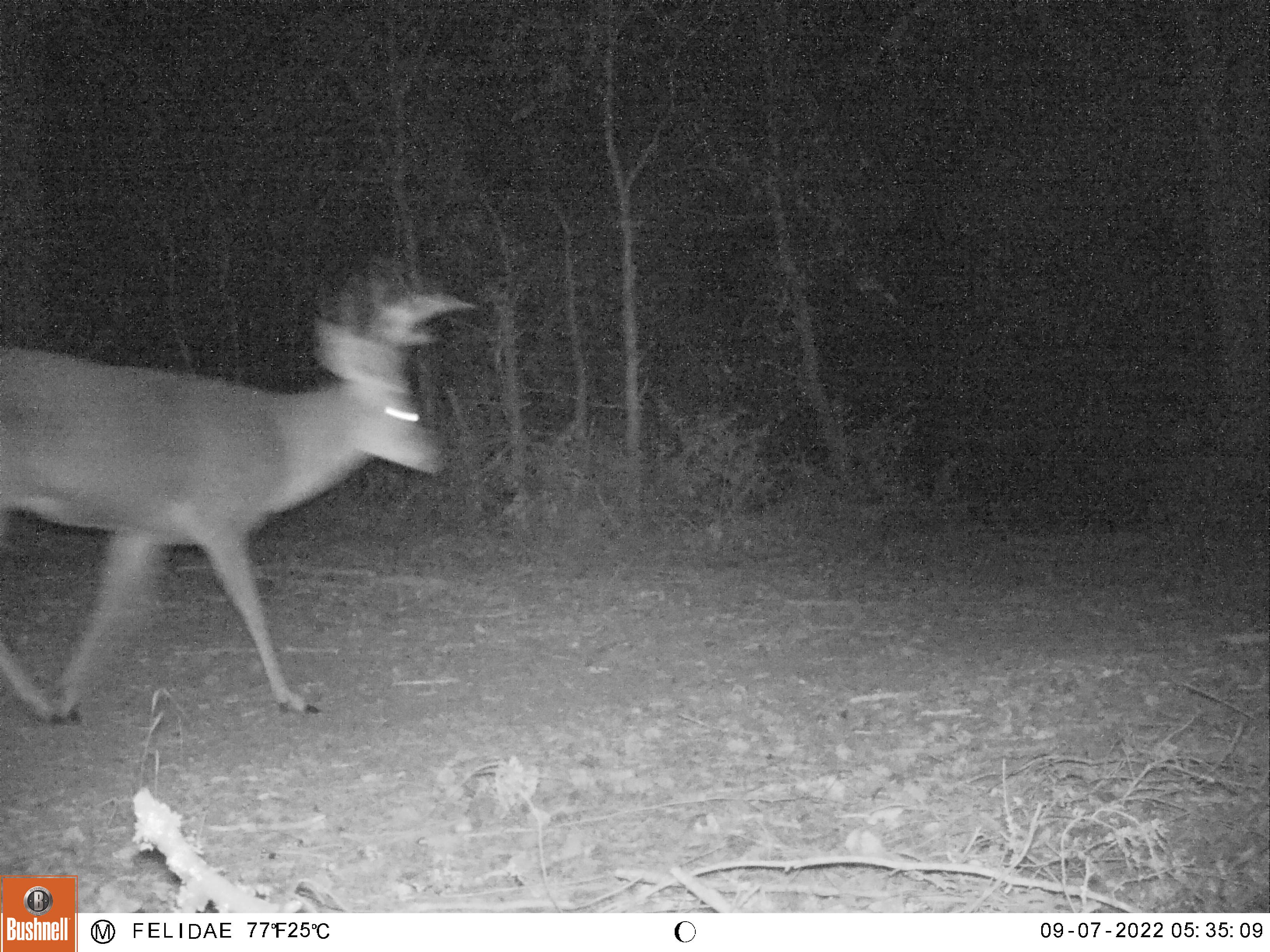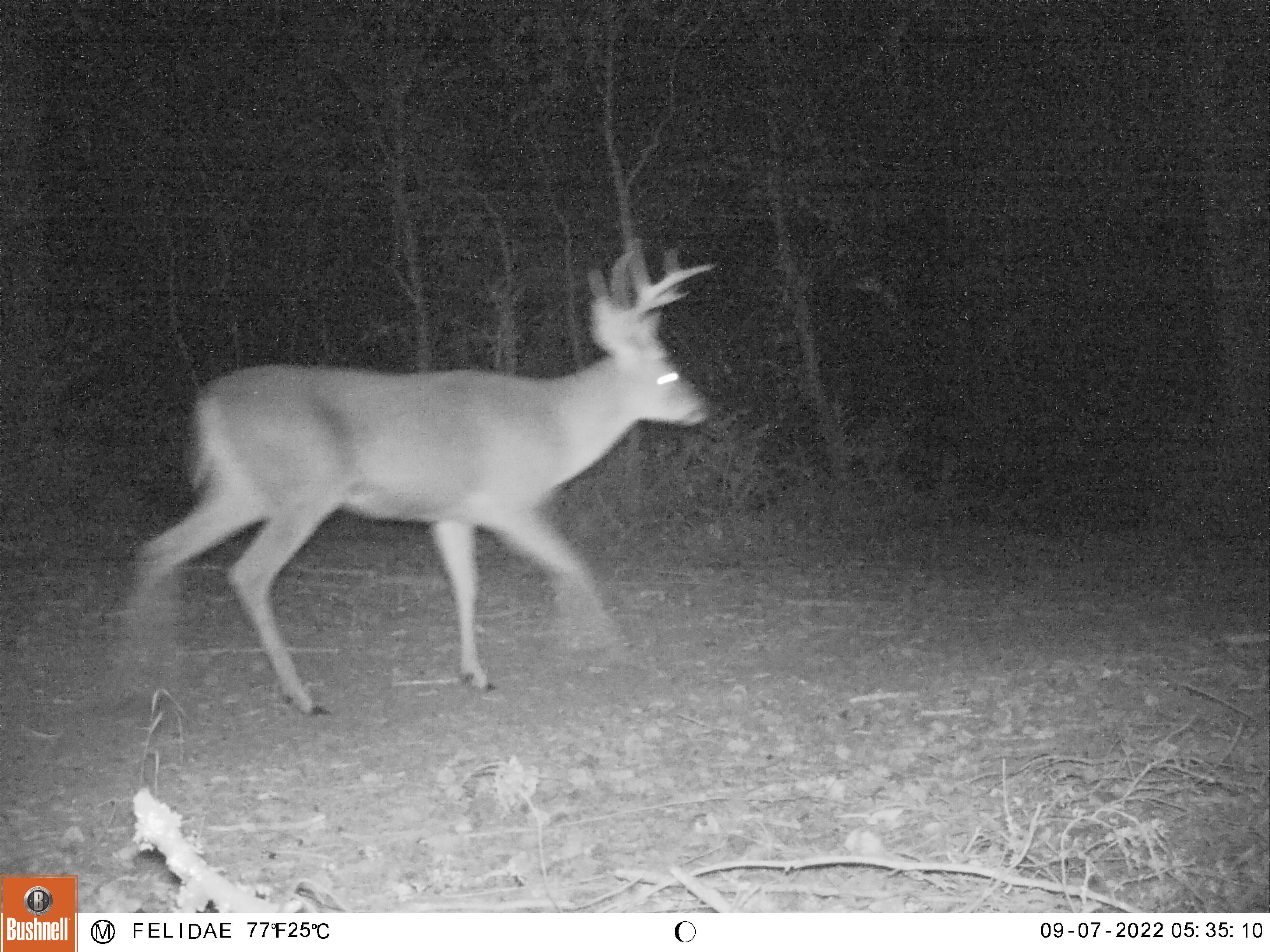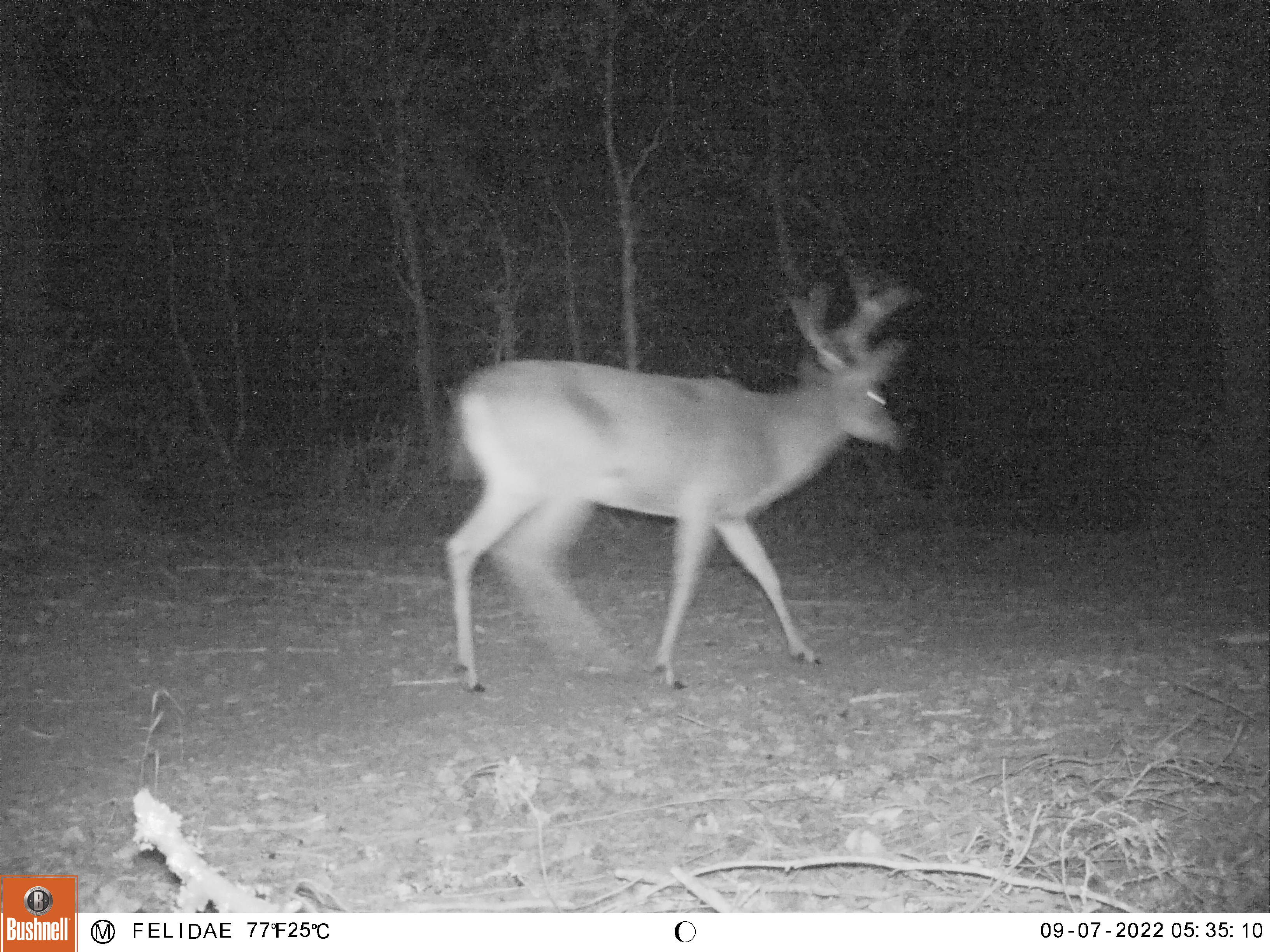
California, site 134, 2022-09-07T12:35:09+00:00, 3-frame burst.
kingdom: Animalia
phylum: Chordata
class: Mammalia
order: Artiodactyla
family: Cervidae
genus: Odocoileus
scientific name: Odocoileus hemionus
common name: mule deer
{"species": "mule deer (Odocoileus hemionus)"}